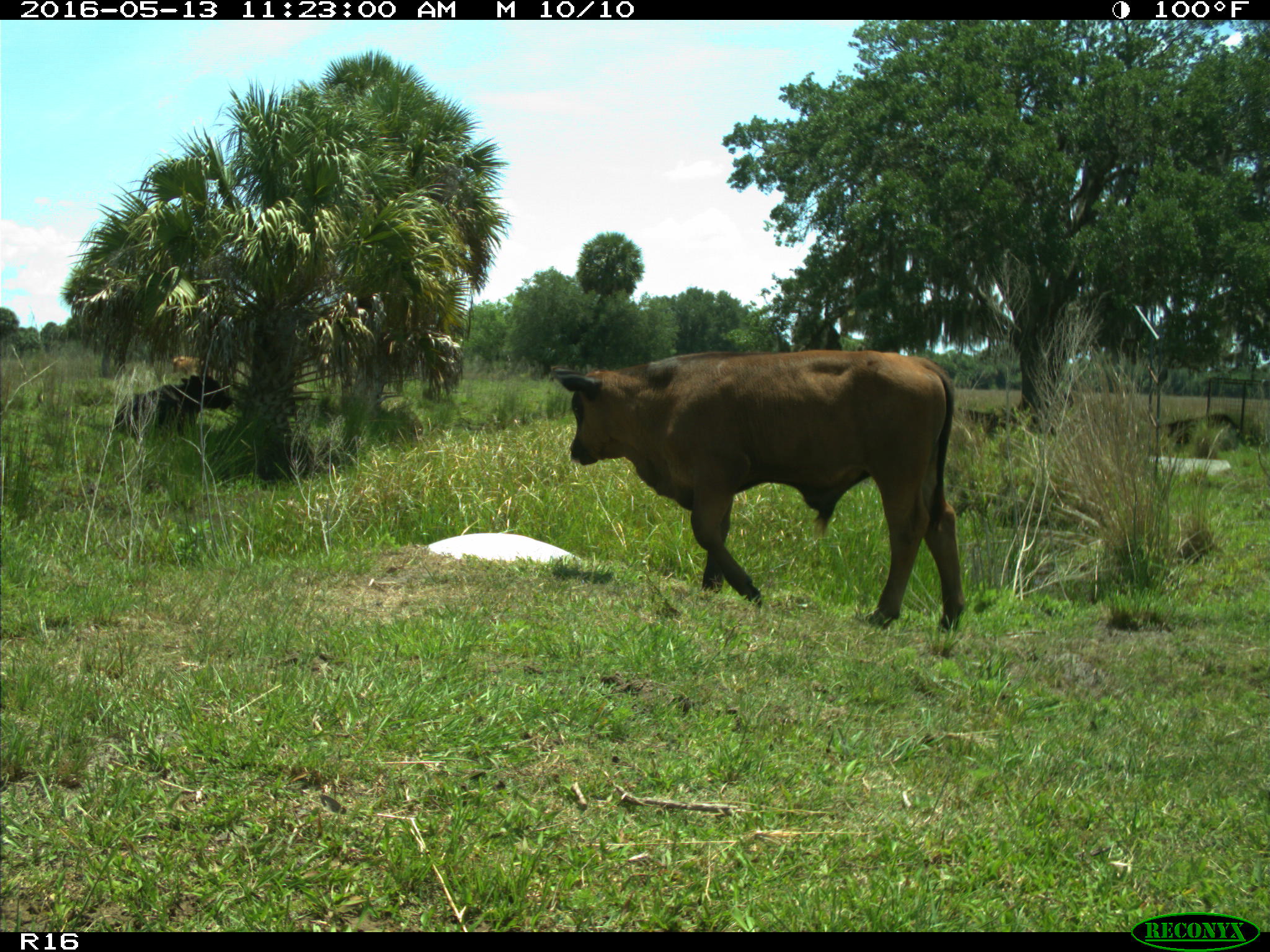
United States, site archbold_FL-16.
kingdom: Animalia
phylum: Chordata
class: Mammalia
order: Artiodactyla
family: Bovidae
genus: Bos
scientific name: Bos taurus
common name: domestic cow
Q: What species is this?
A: Bos taurus (domestic cow).